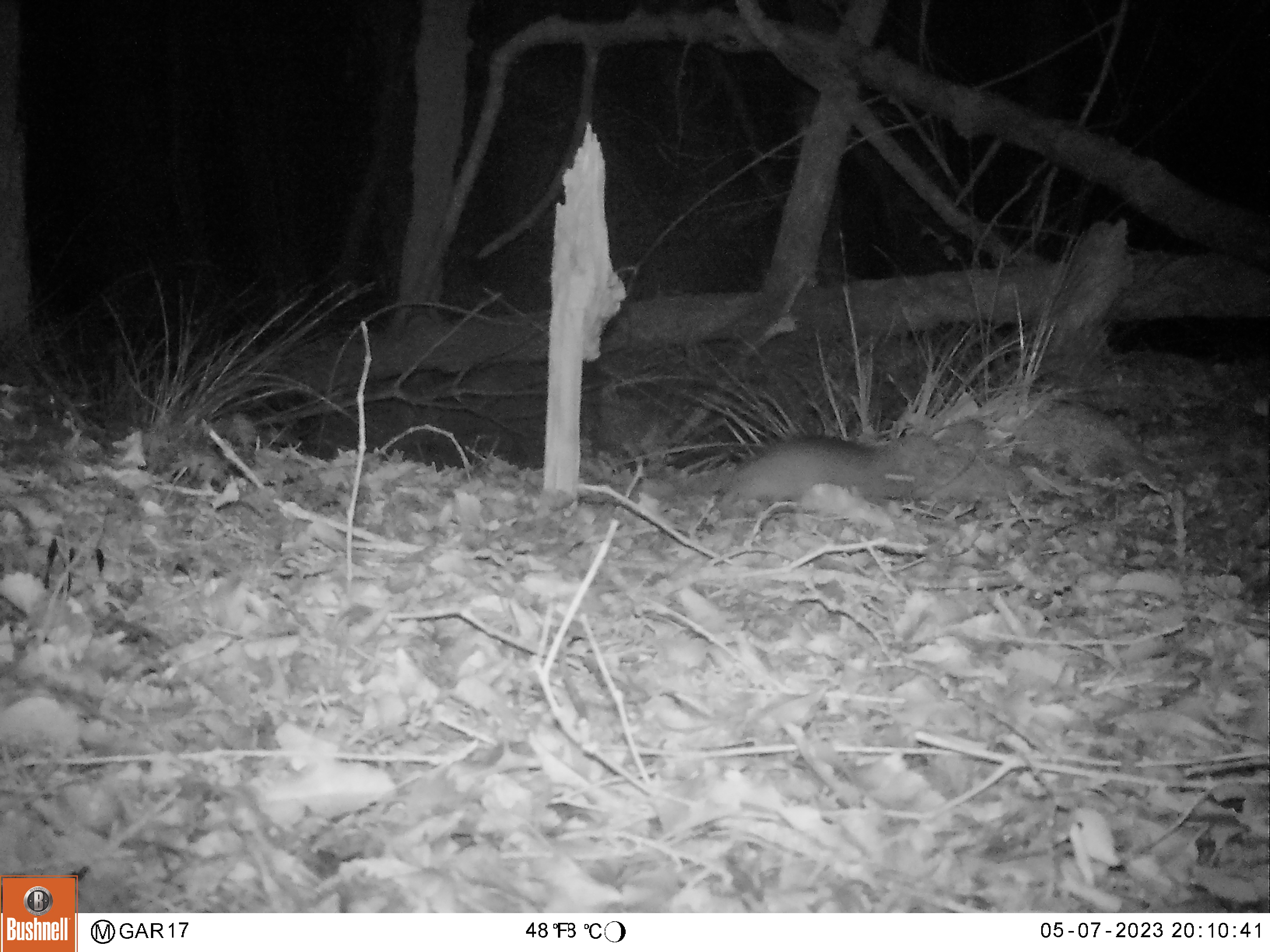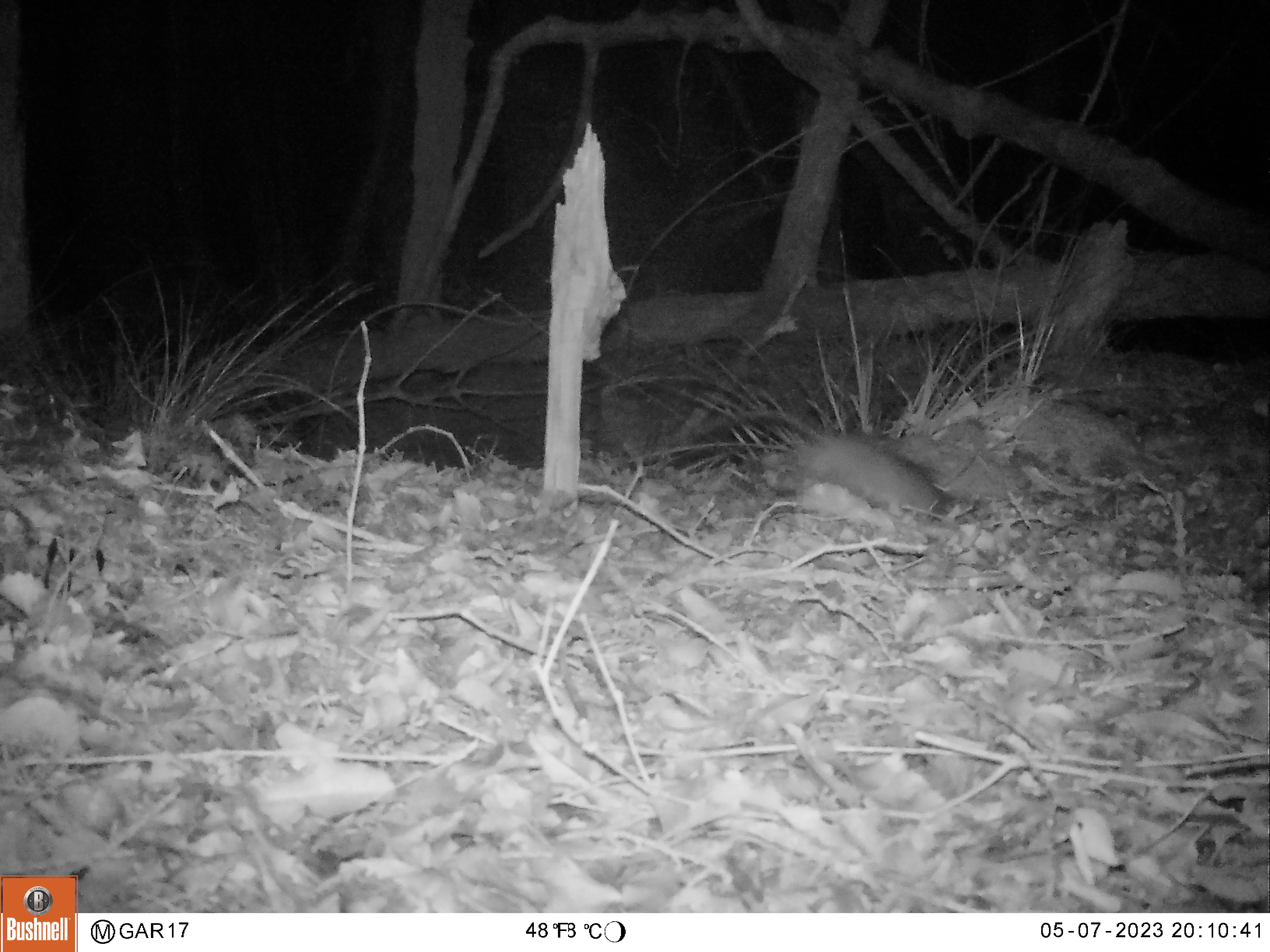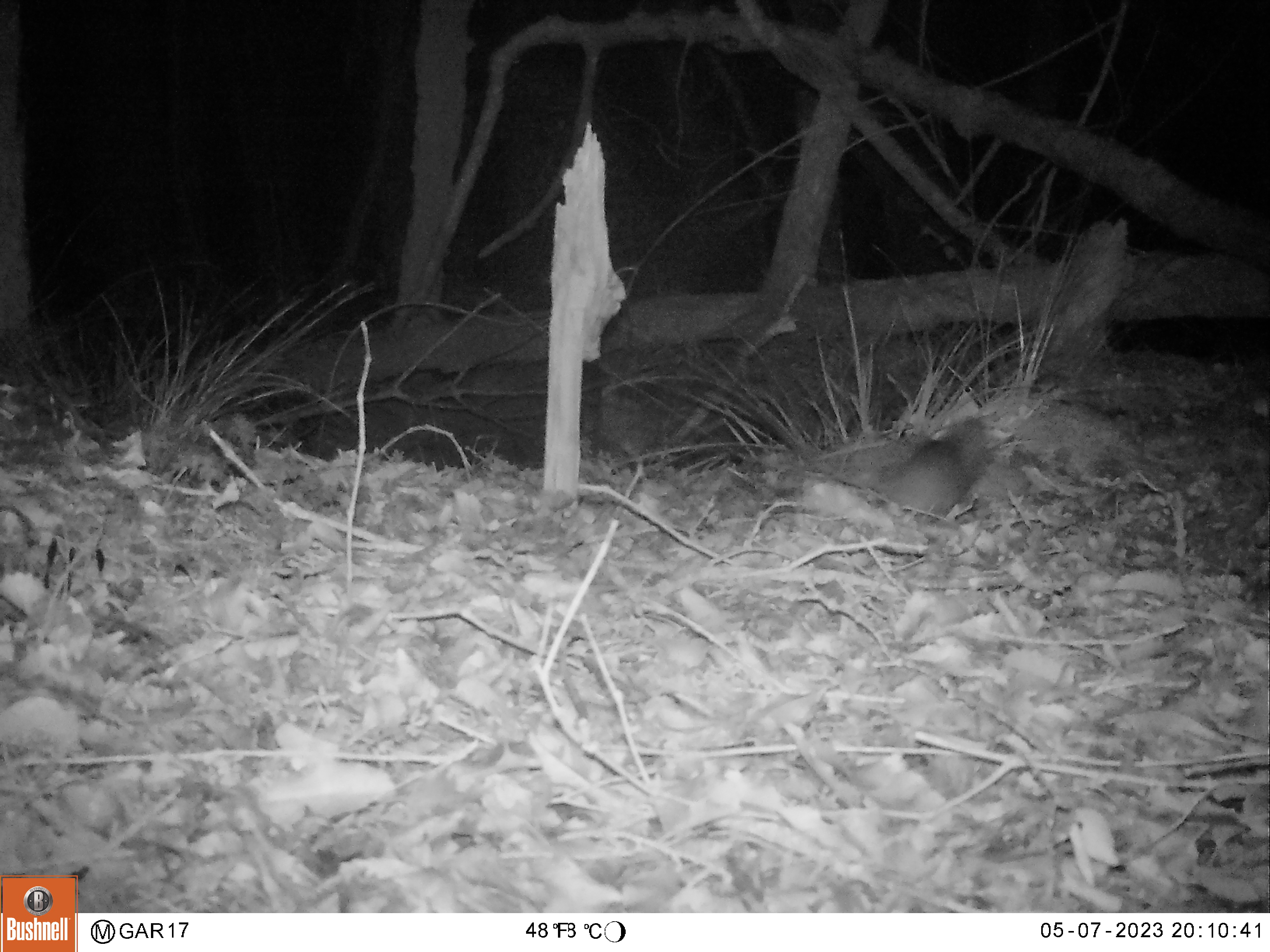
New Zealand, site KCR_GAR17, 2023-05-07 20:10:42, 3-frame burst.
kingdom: Animalia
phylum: Chordata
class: Mammalia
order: Rodentia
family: Muridae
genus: Rattus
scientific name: Rattus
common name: rat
Rat (Rattus).